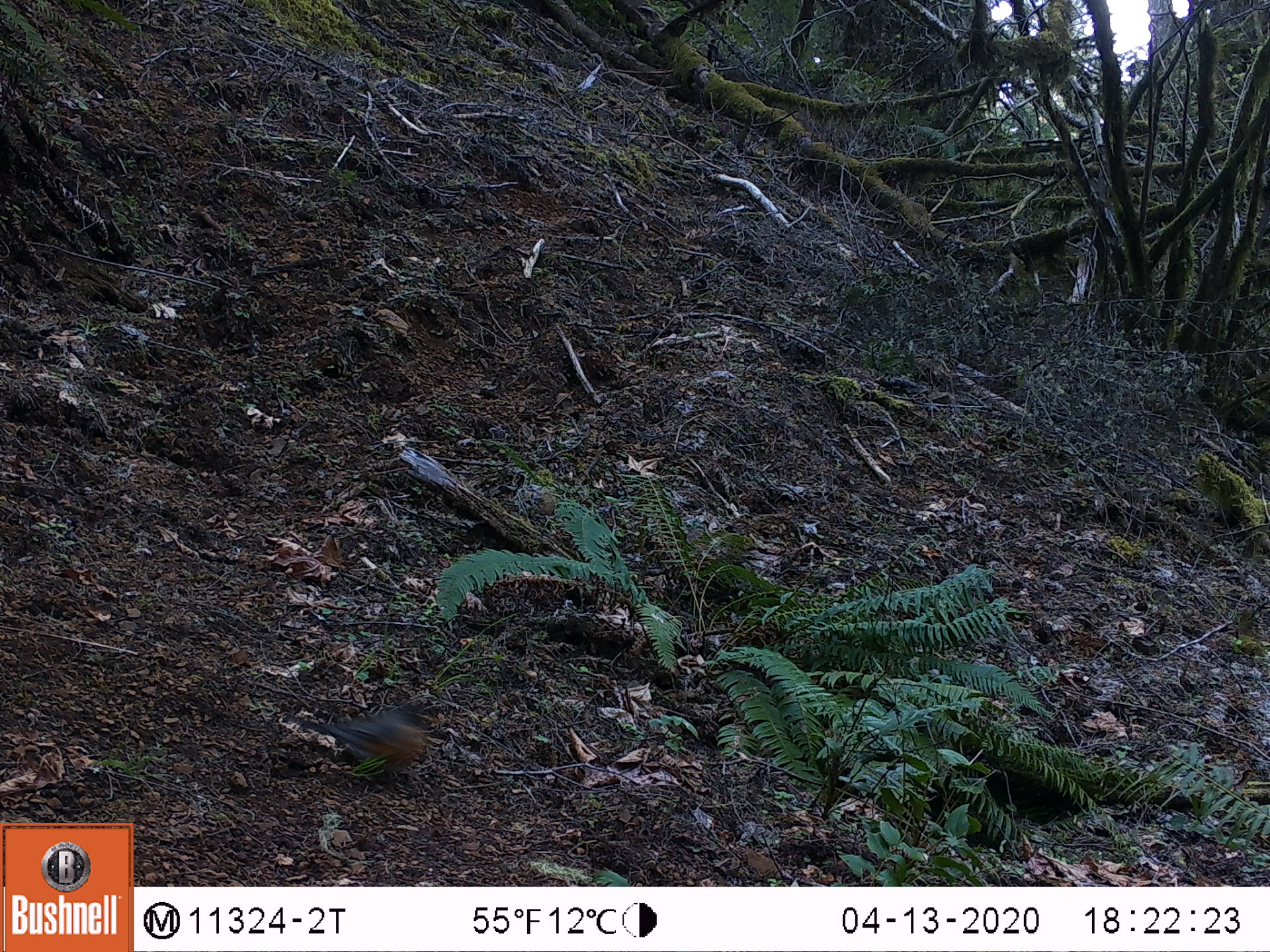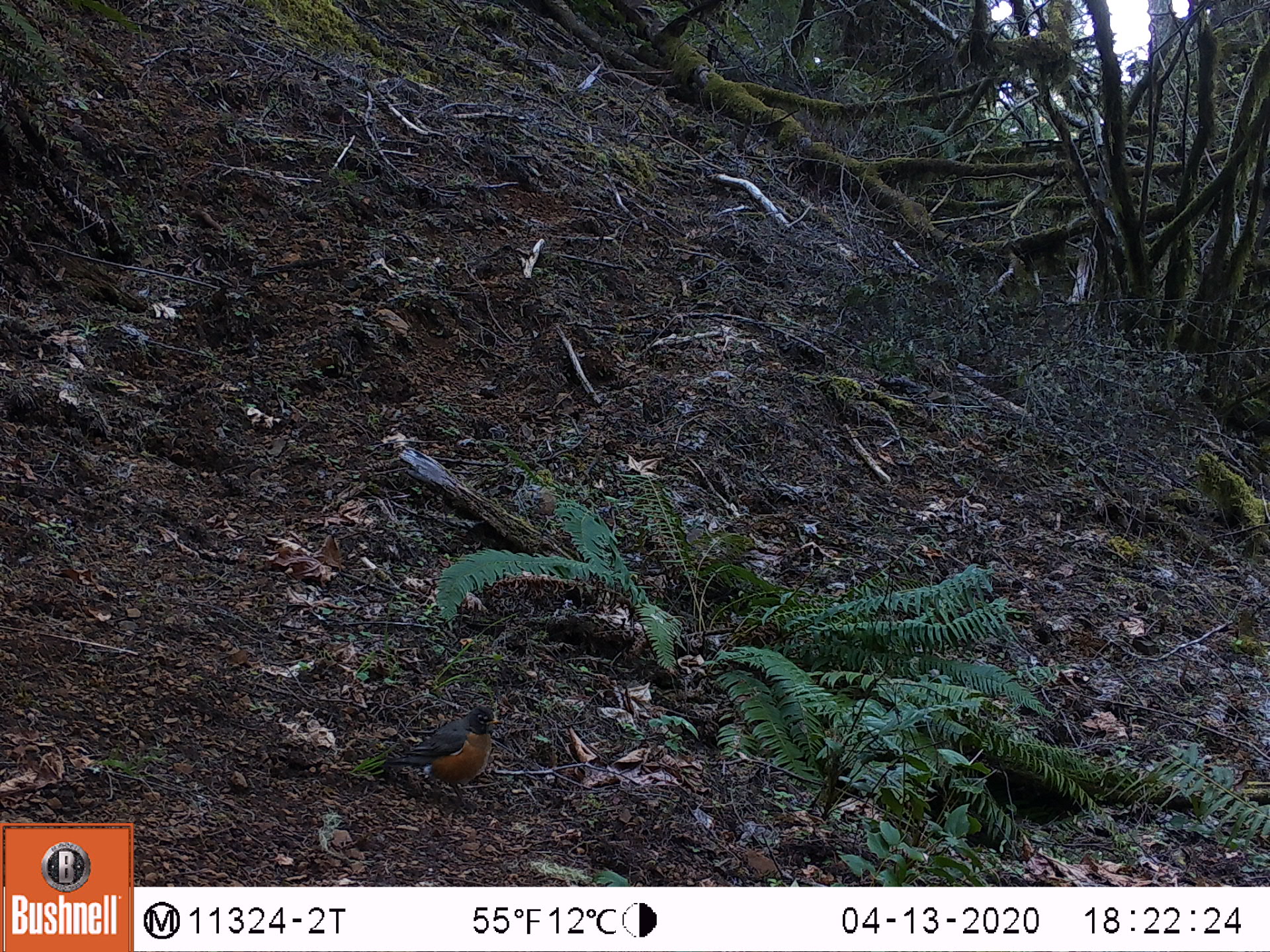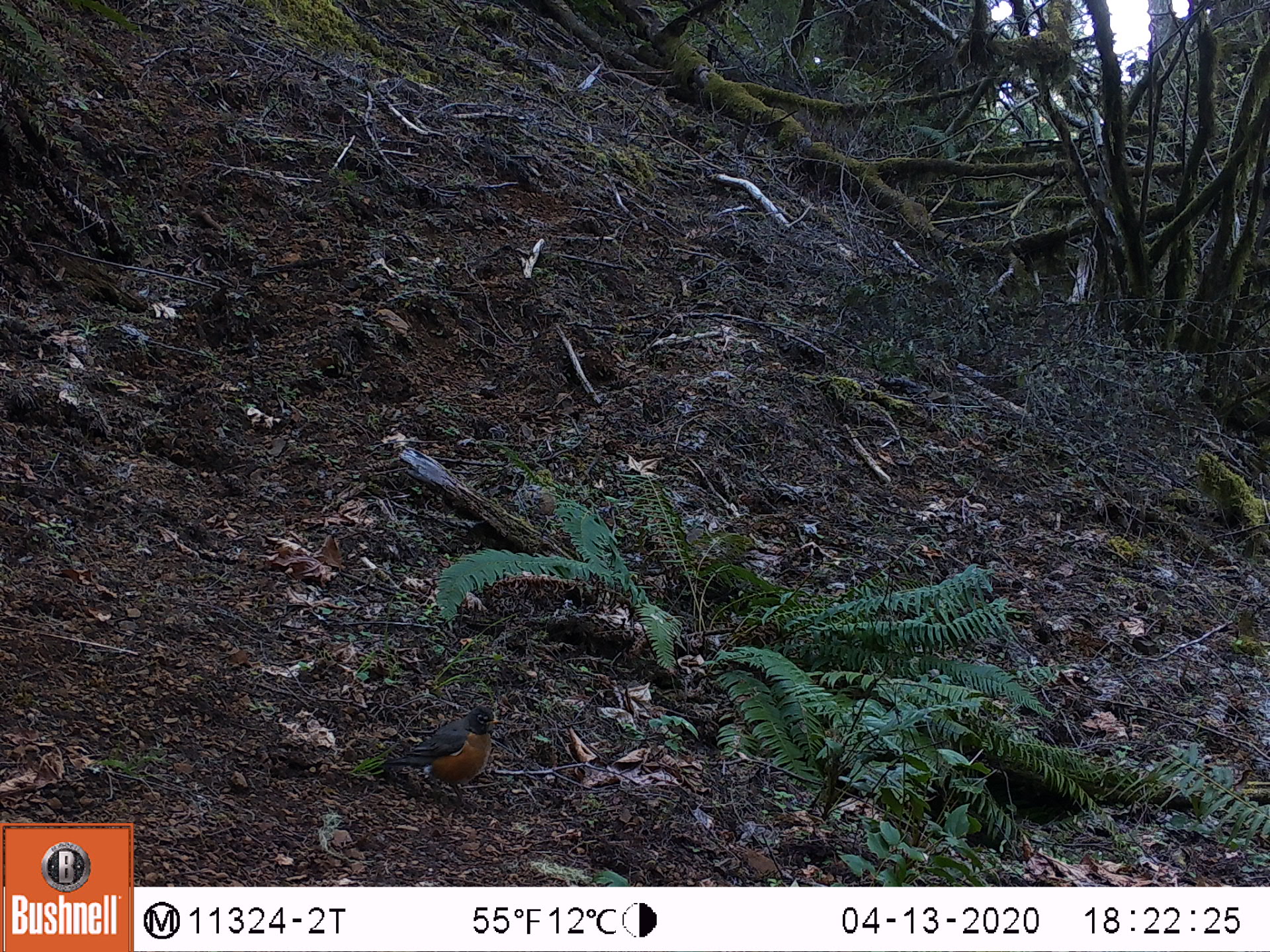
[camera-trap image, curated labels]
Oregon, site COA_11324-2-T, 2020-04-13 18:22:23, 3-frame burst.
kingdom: Animalia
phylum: Chordata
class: Aves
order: Passeriformes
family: Turdidae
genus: Turdus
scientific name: Turdus migratorius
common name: american robin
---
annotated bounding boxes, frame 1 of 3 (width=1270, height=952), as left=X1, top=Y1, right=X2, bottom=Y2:
american robin: left=263, top=692, right=459, bottom=792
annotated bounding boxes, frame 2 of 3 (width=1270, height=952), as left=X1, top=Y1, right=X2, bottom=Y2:
american robin: left=304, top=698, right=516, bottom=815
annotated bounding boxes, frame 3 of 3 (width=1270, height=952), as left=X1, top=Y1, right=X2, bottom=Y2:
american robin: left=313, top=694, right=518, bottom=820